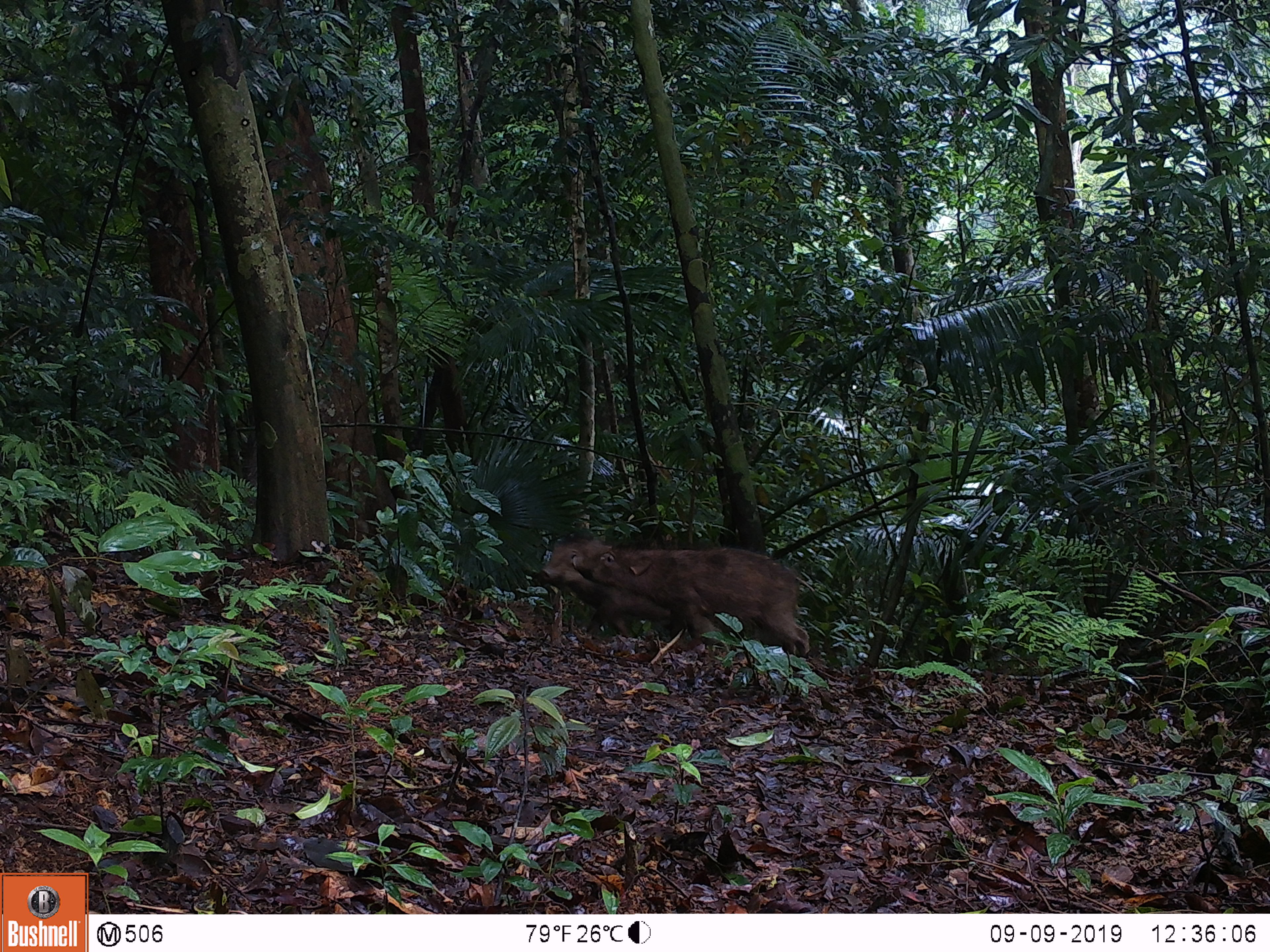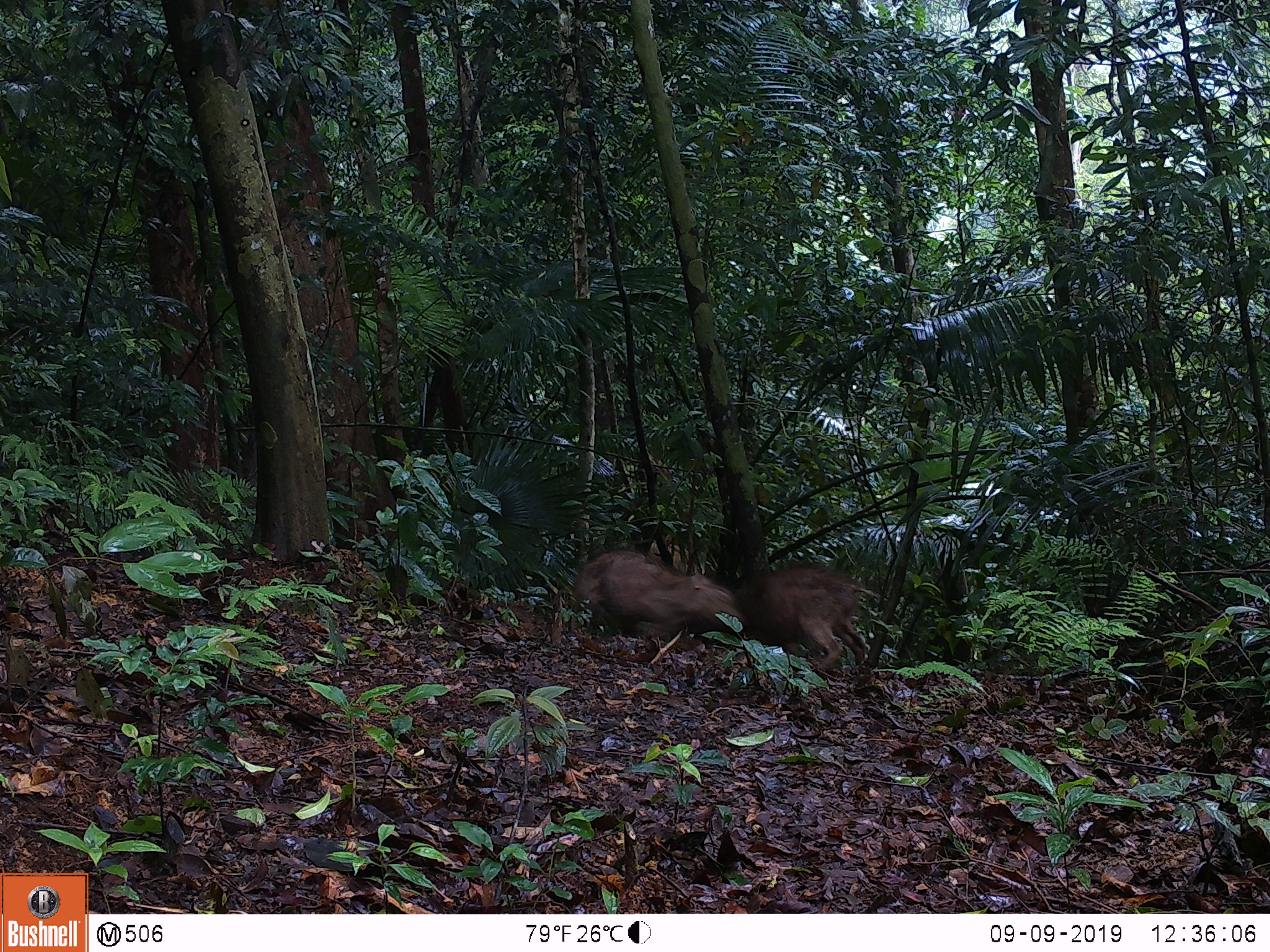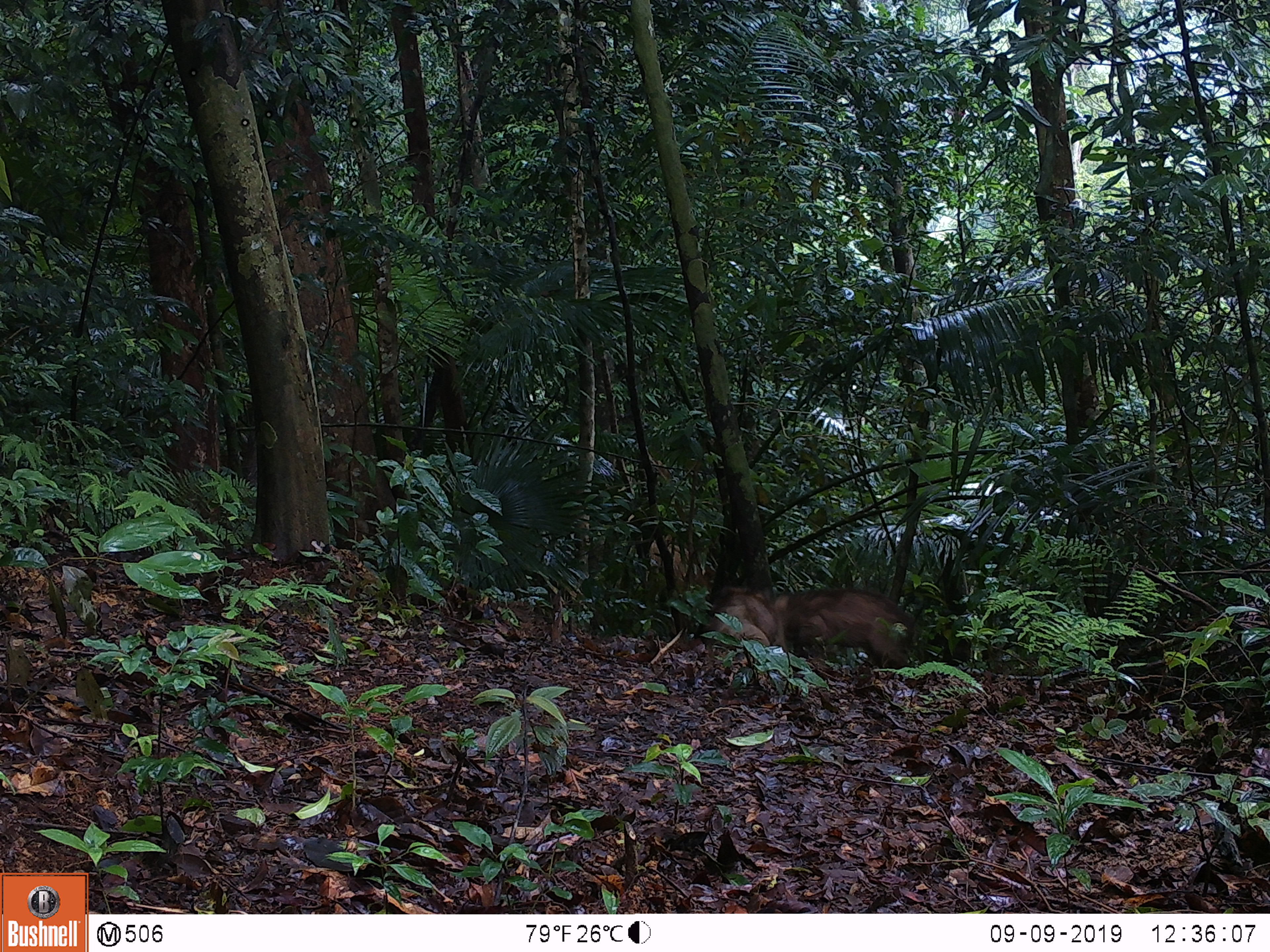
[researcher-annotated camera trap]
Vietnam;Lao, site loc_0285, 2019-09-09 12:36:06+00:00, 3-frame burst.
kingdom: Animalia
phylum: Chordata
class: Mammalia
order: Artiodactyla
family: Suidae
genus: Sus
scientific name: Sus scrofa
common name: eurasian wild pig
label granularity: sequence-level